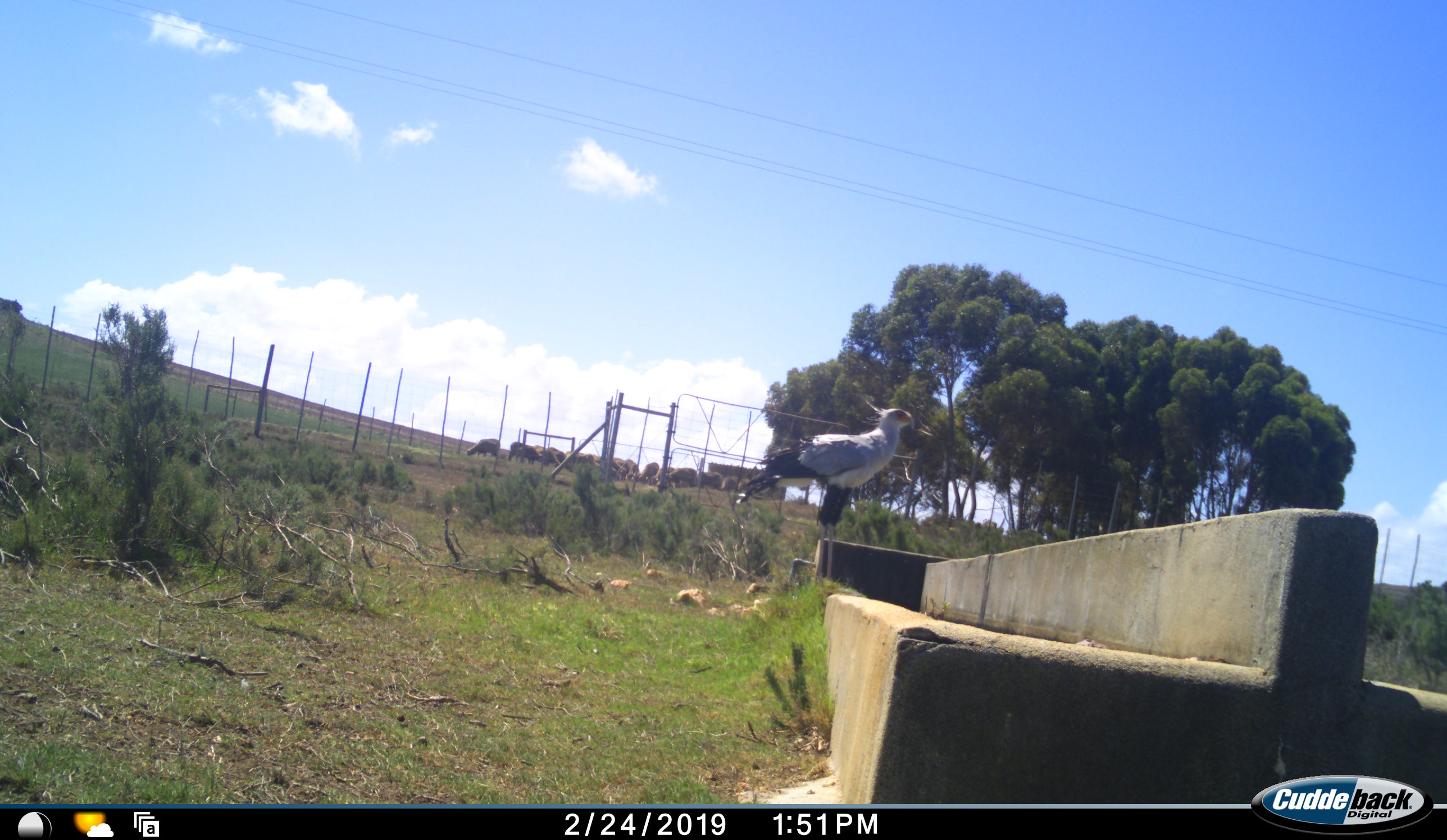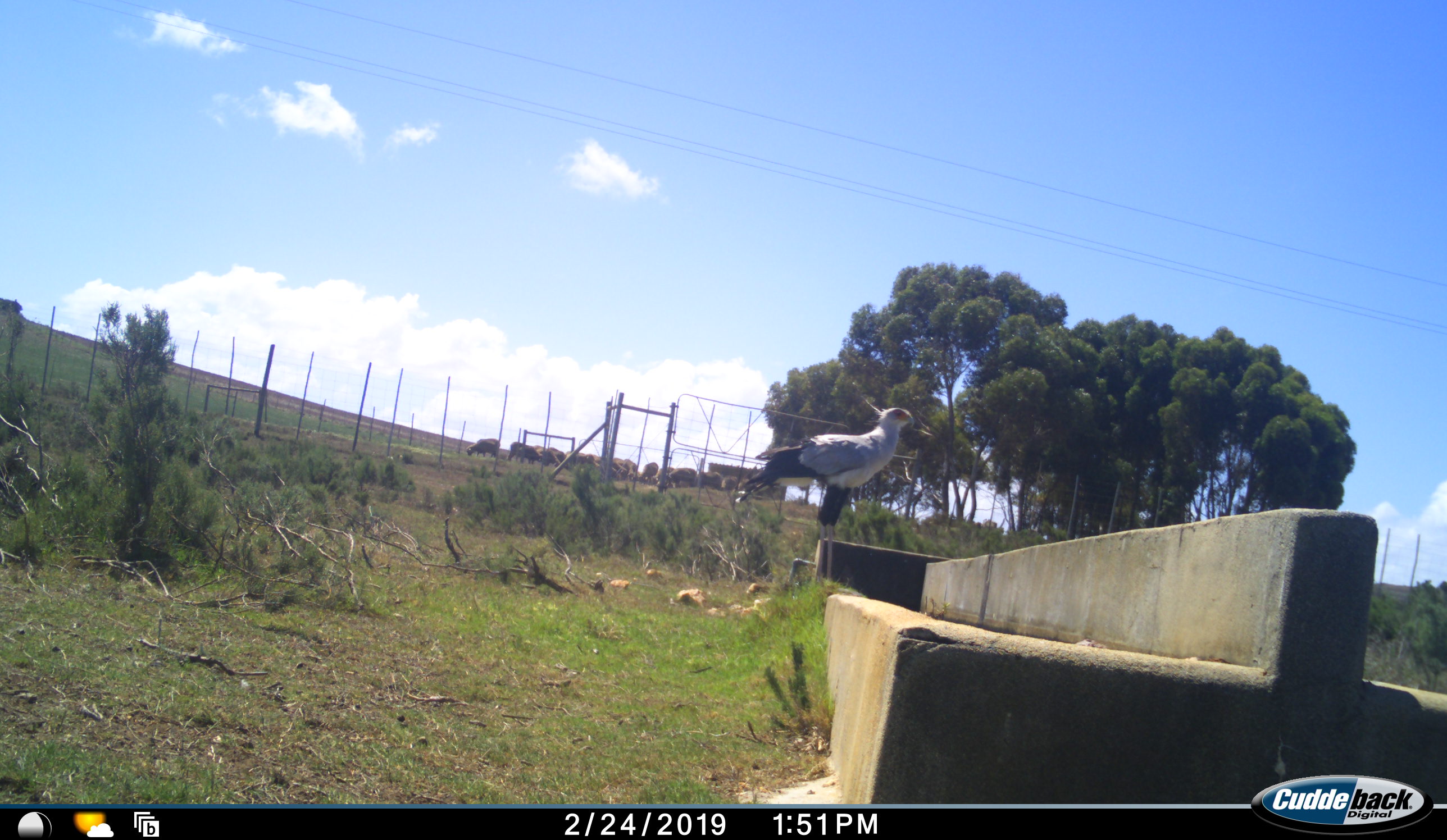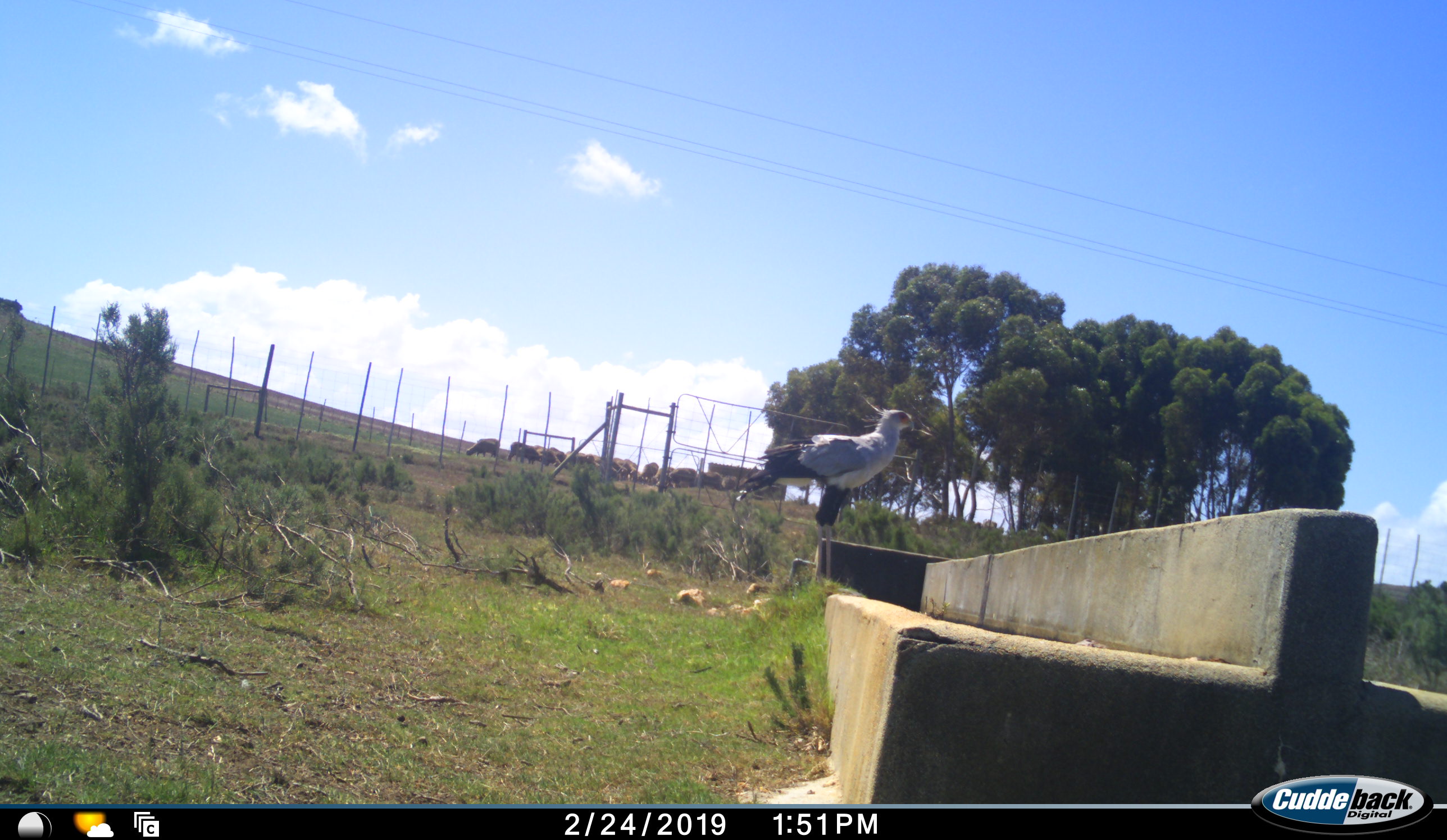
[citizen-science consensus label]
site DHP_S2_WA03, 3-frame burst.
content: unidentified animal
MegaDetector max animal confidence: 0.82